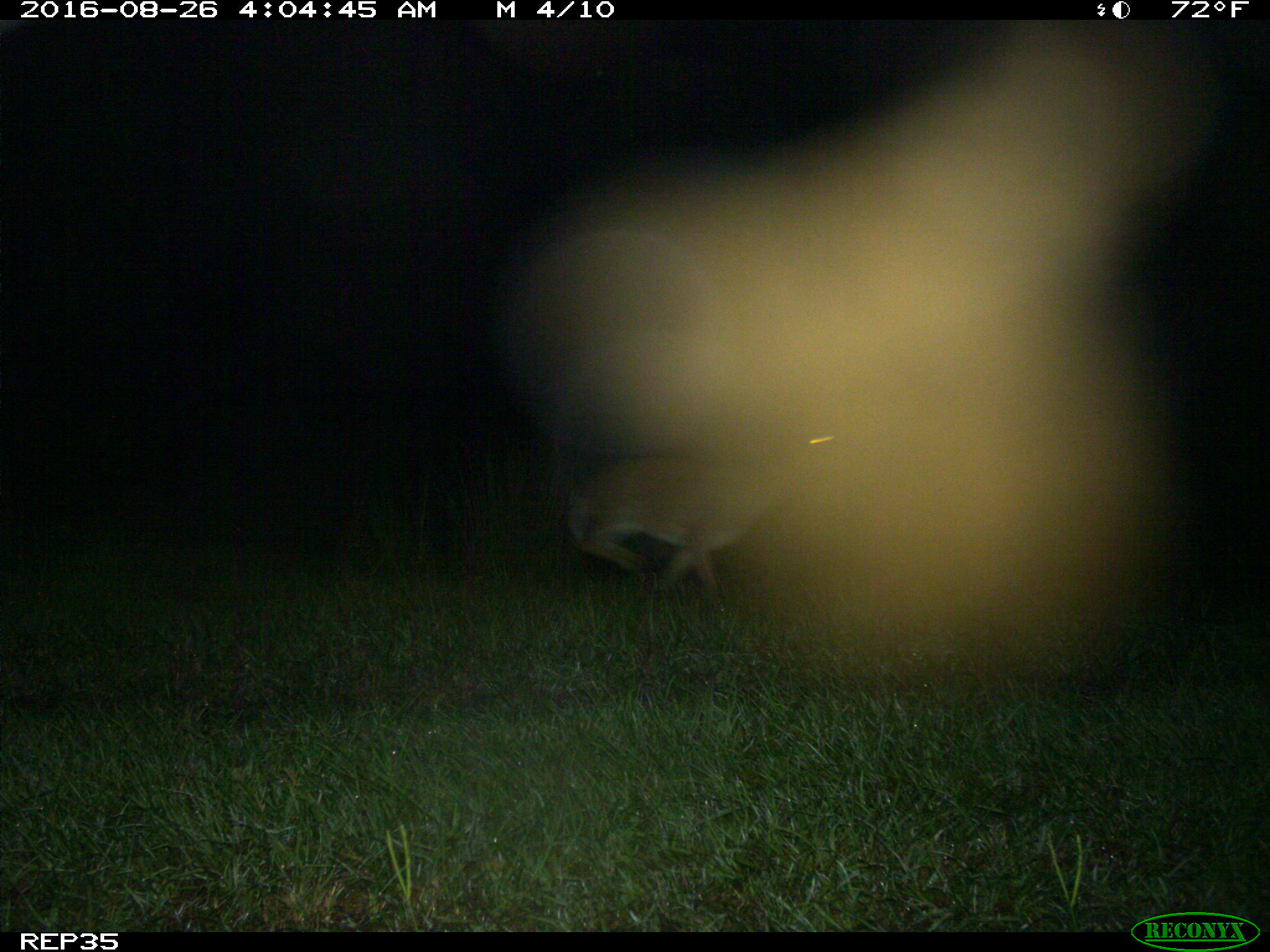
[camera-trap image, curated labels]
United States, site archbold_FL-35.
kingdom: Animalia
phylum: Chordata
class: Mammalia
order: Artiodactyla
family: Cervidae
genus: Odocoileus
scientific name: Odocoileus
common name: deer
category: unidentified deer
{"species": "unidentified deer (deer) (Odocoileus)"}